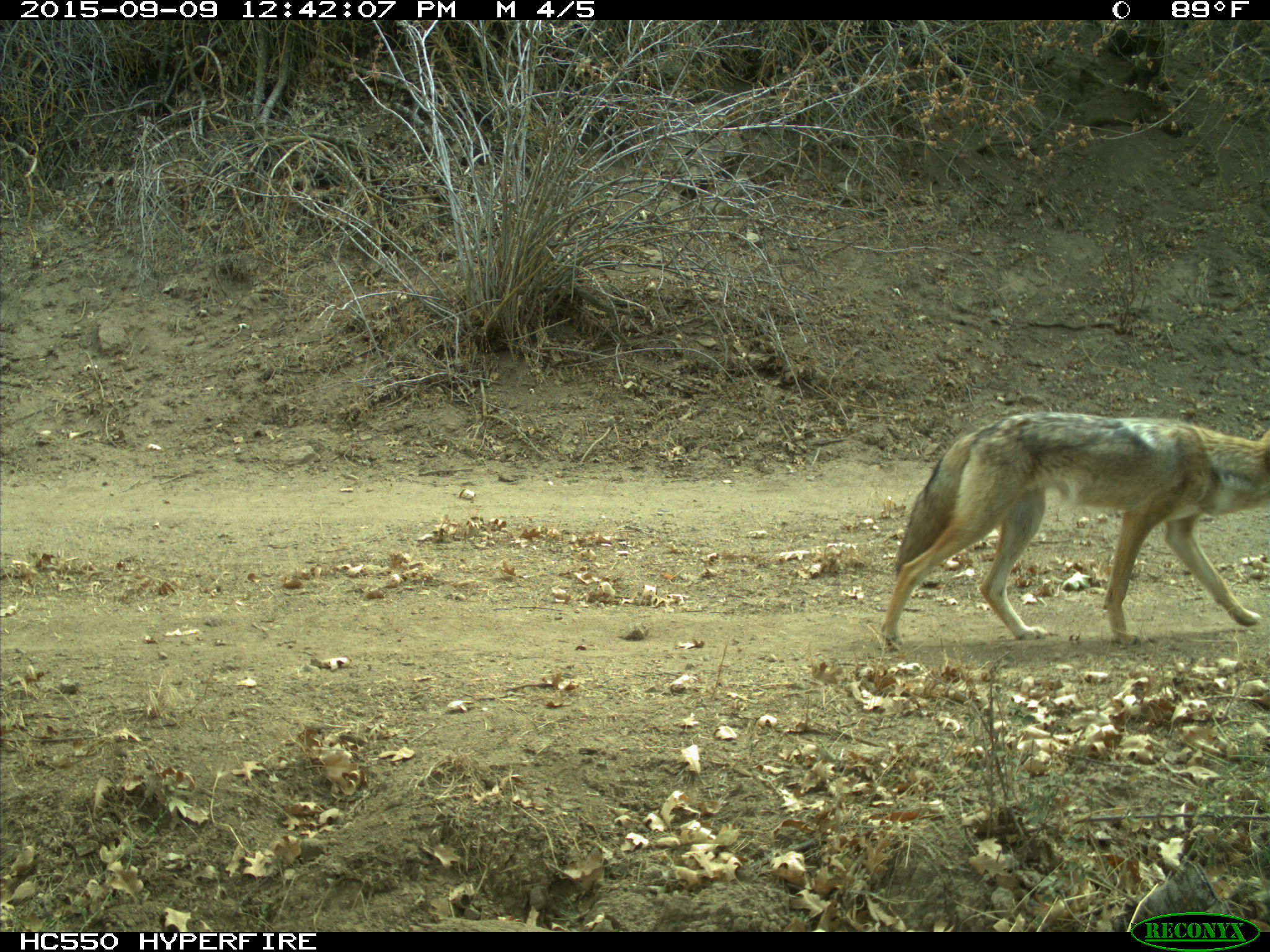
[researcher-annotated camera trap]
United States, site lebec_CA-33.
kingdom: Animalia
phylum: Chordata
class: Mammalia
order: Carnivora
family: Canidae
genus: Canis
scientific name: Canis latrans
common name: coyote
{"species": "Canis latrans (coyote)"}